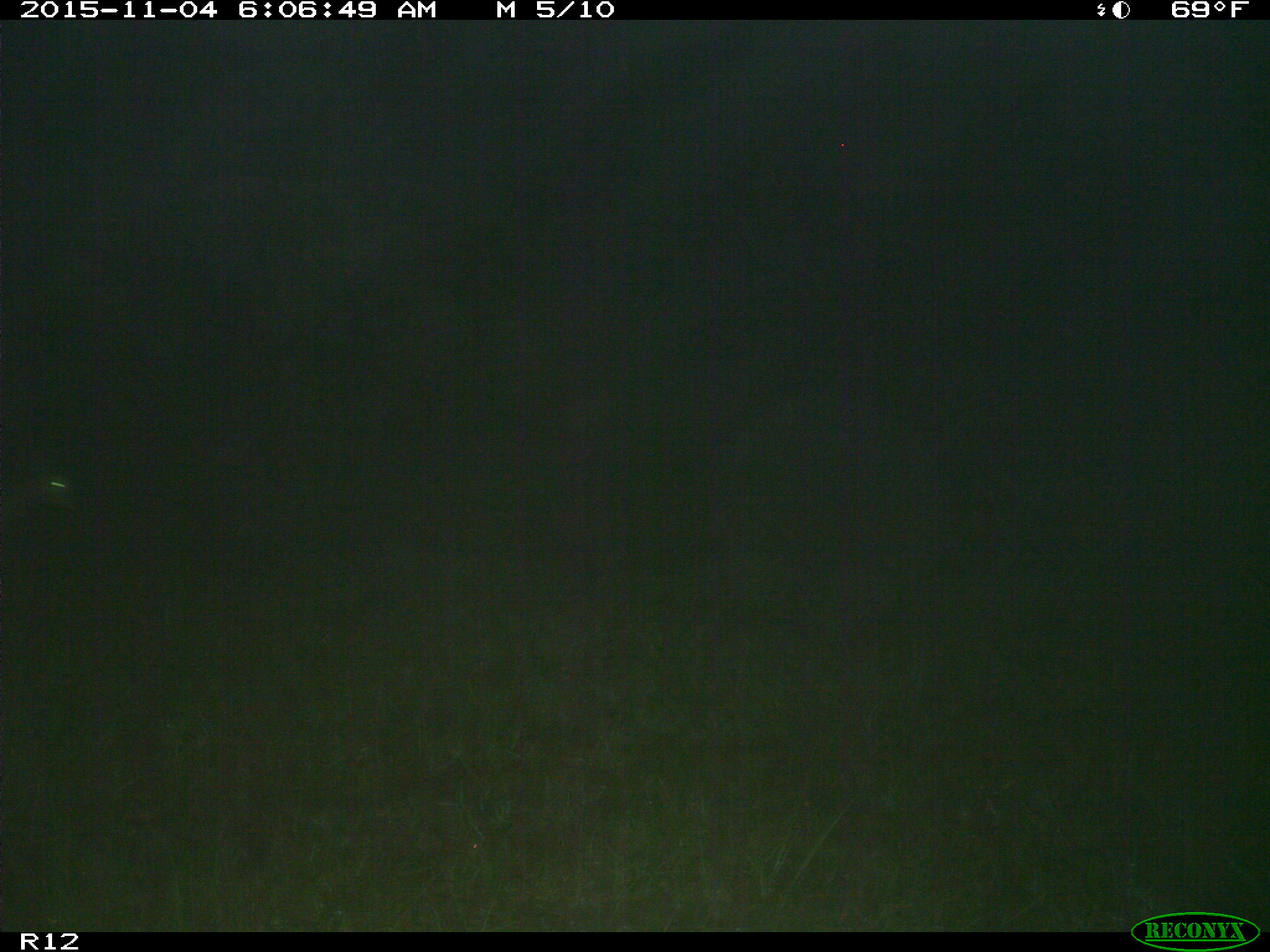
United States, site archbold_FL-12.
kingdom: Animalia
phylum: Chordata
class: Mammalia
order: Artiodactyla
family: Cervidae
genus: Odocoileus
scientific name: Odocoileus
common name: deer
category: unidentified deer